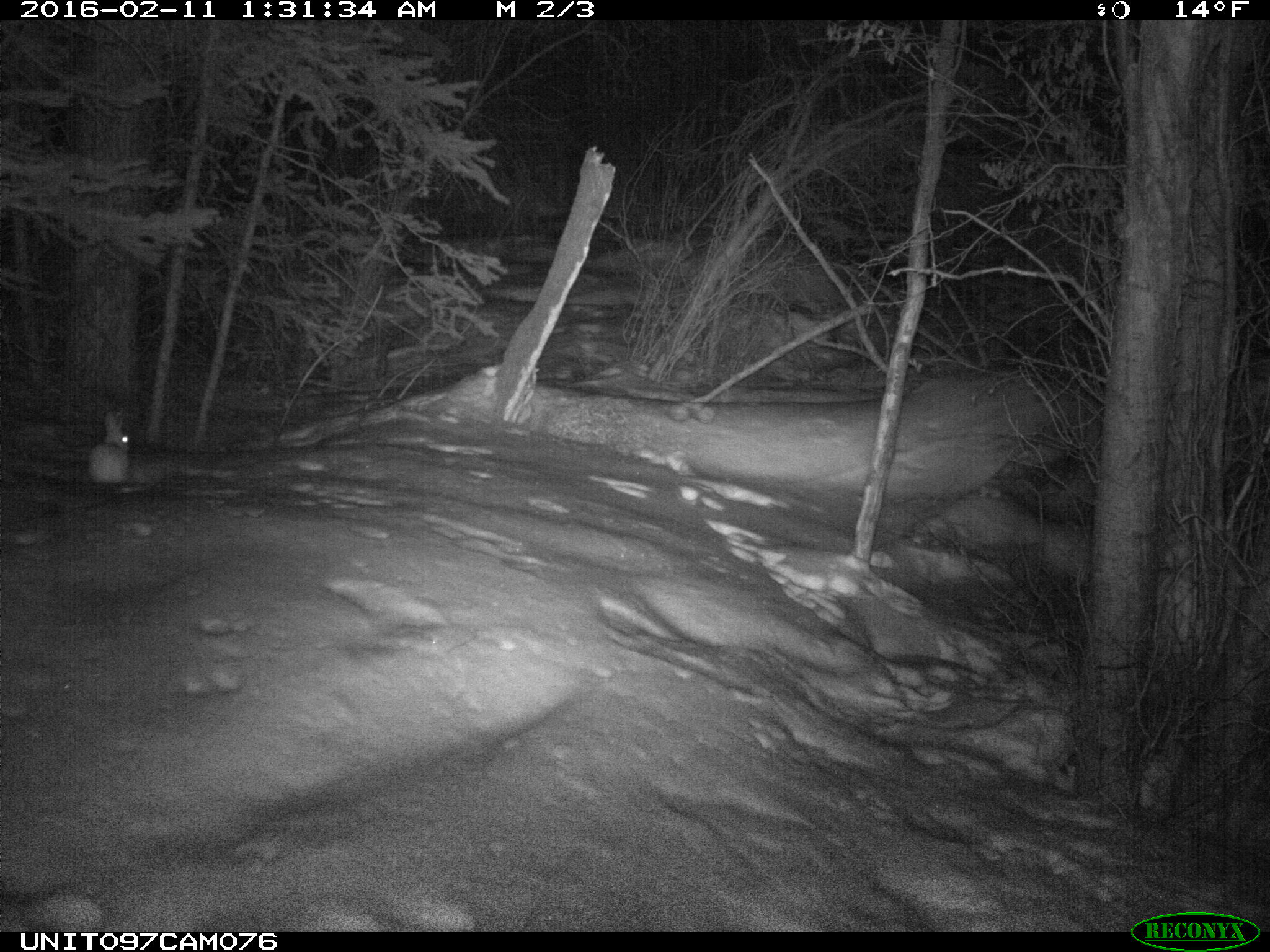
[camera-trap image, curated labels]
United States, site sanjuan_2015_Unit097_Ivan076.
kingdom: Animalia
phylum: Chordata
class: Mammalia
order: Lagomorpha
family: Leporidae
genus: Lepus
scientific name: Lepus americanus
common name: snowshoe hare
Lepus americanus (snowshoe hare).